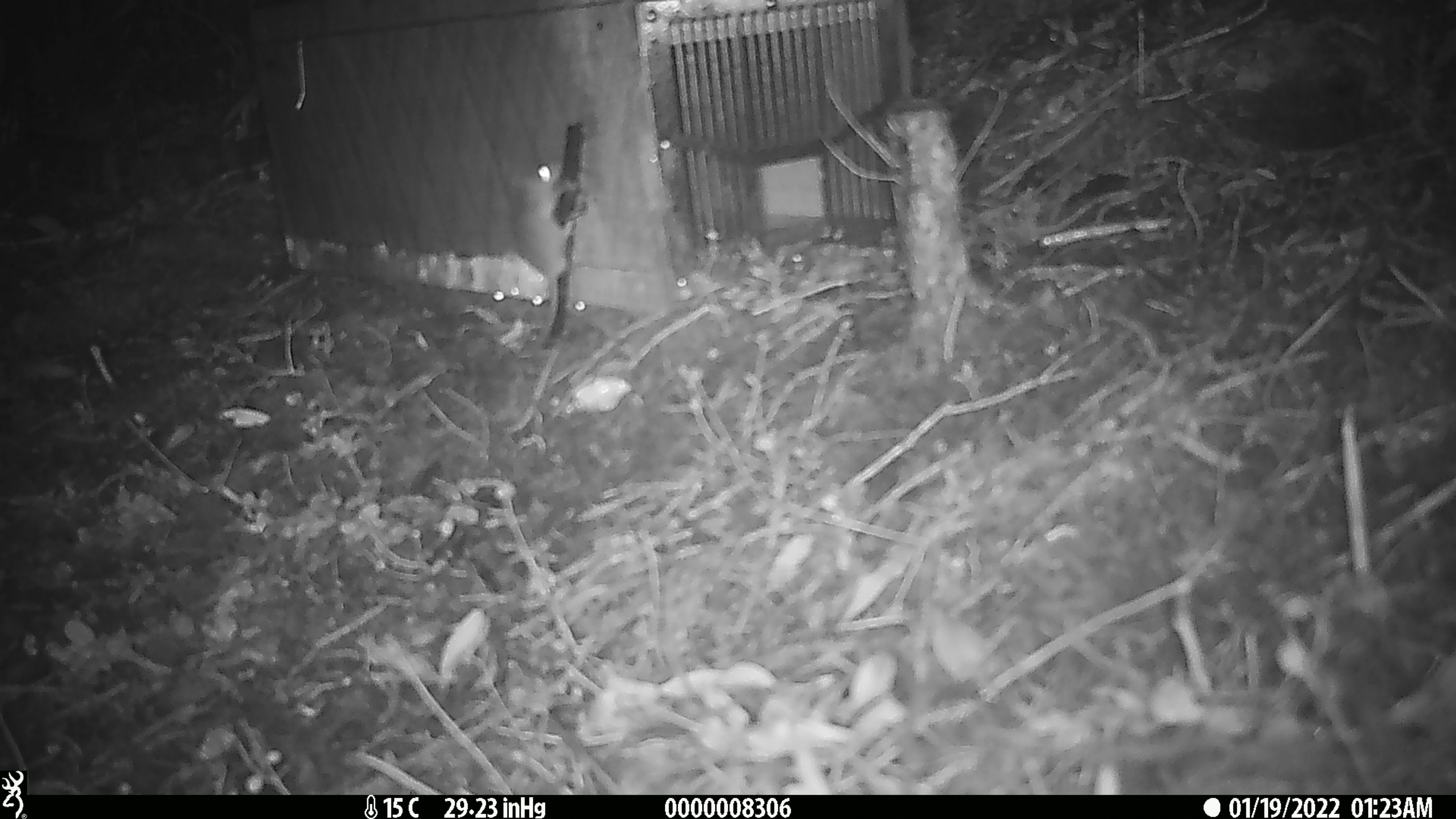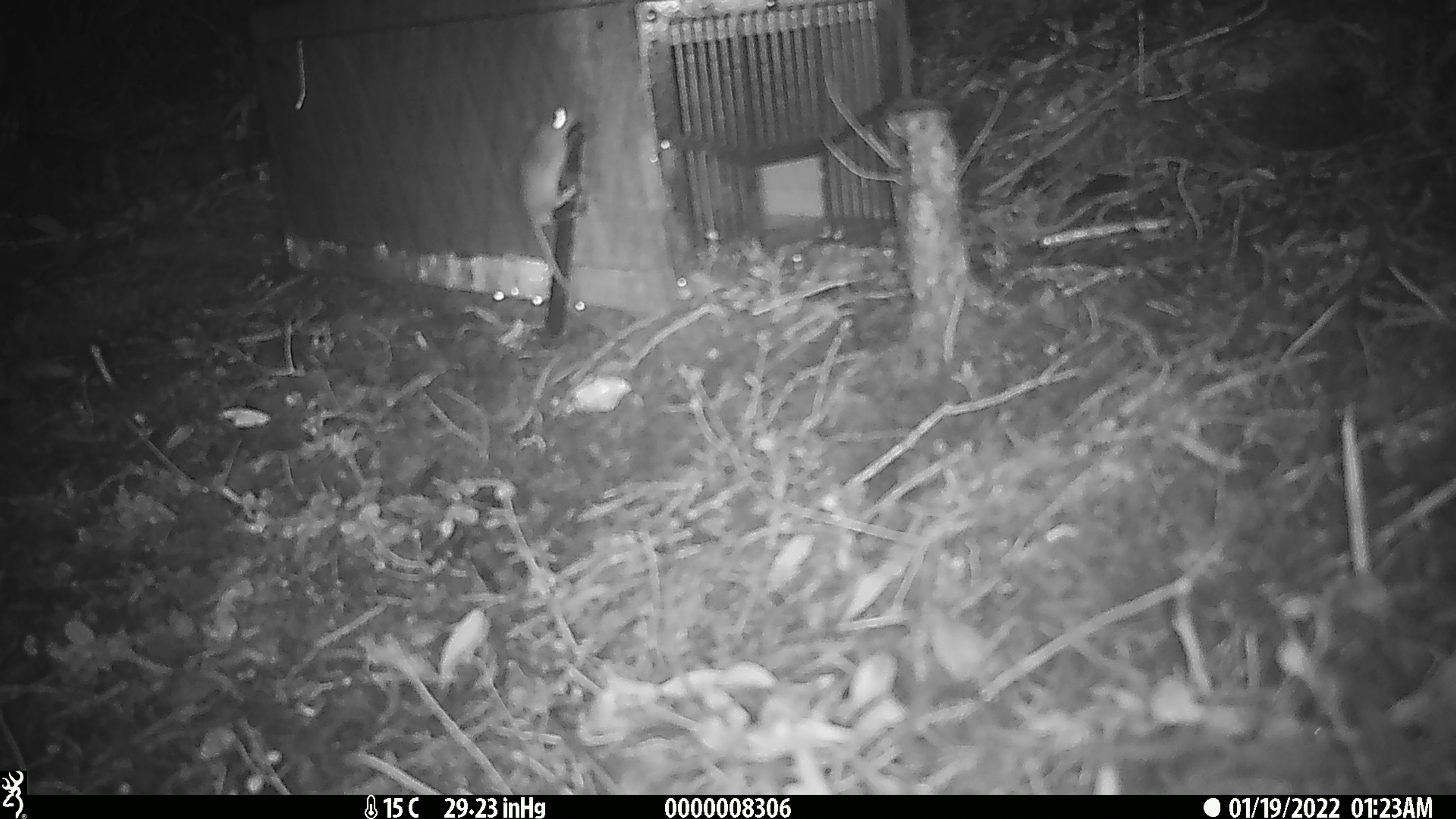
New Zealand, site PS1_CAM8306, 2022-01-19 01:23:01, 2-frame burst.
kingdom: Animalia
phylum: Chordata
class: Mammalia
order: Rodentia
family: Muridae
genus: Mus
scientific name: Mus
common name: mouse